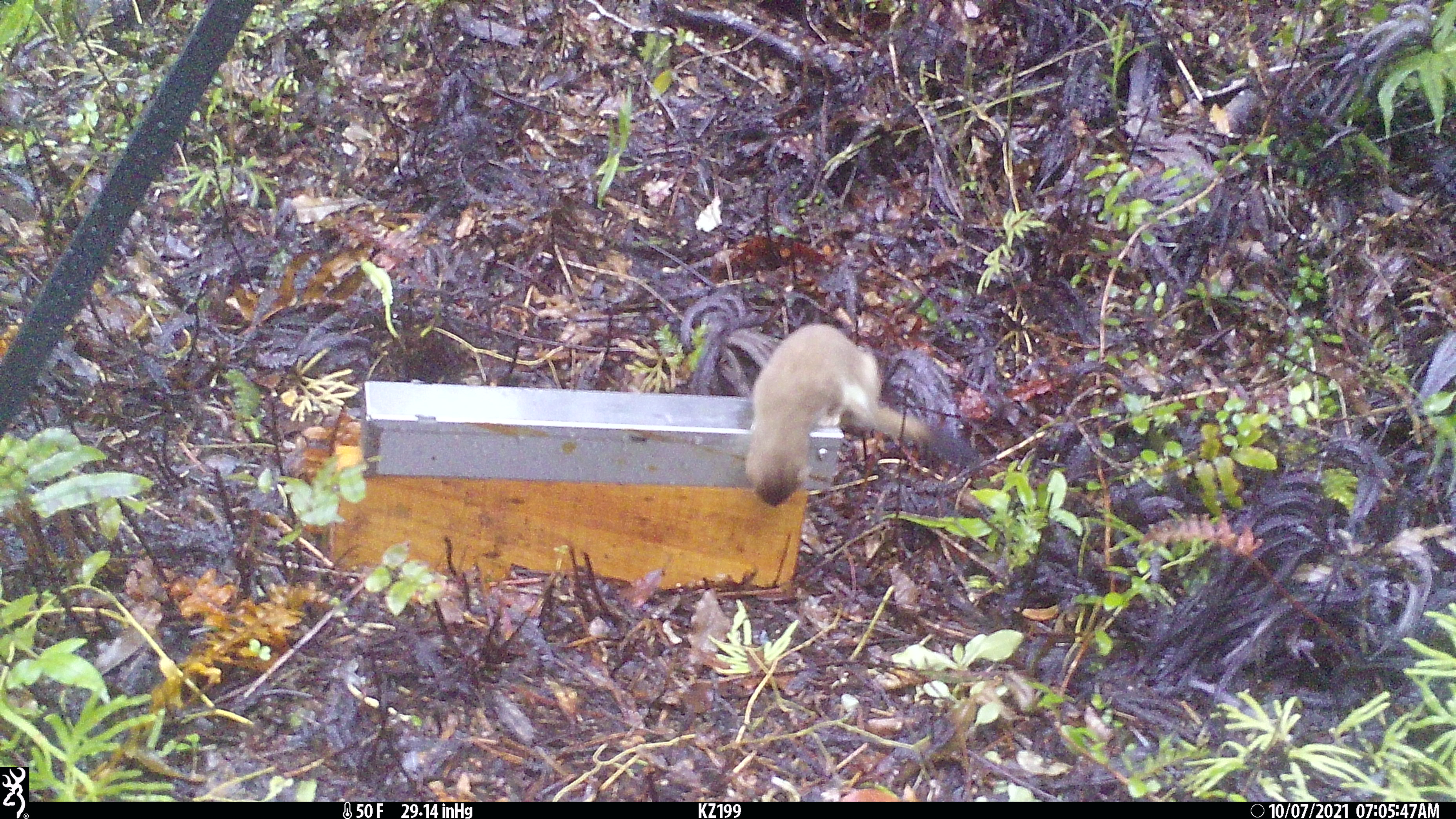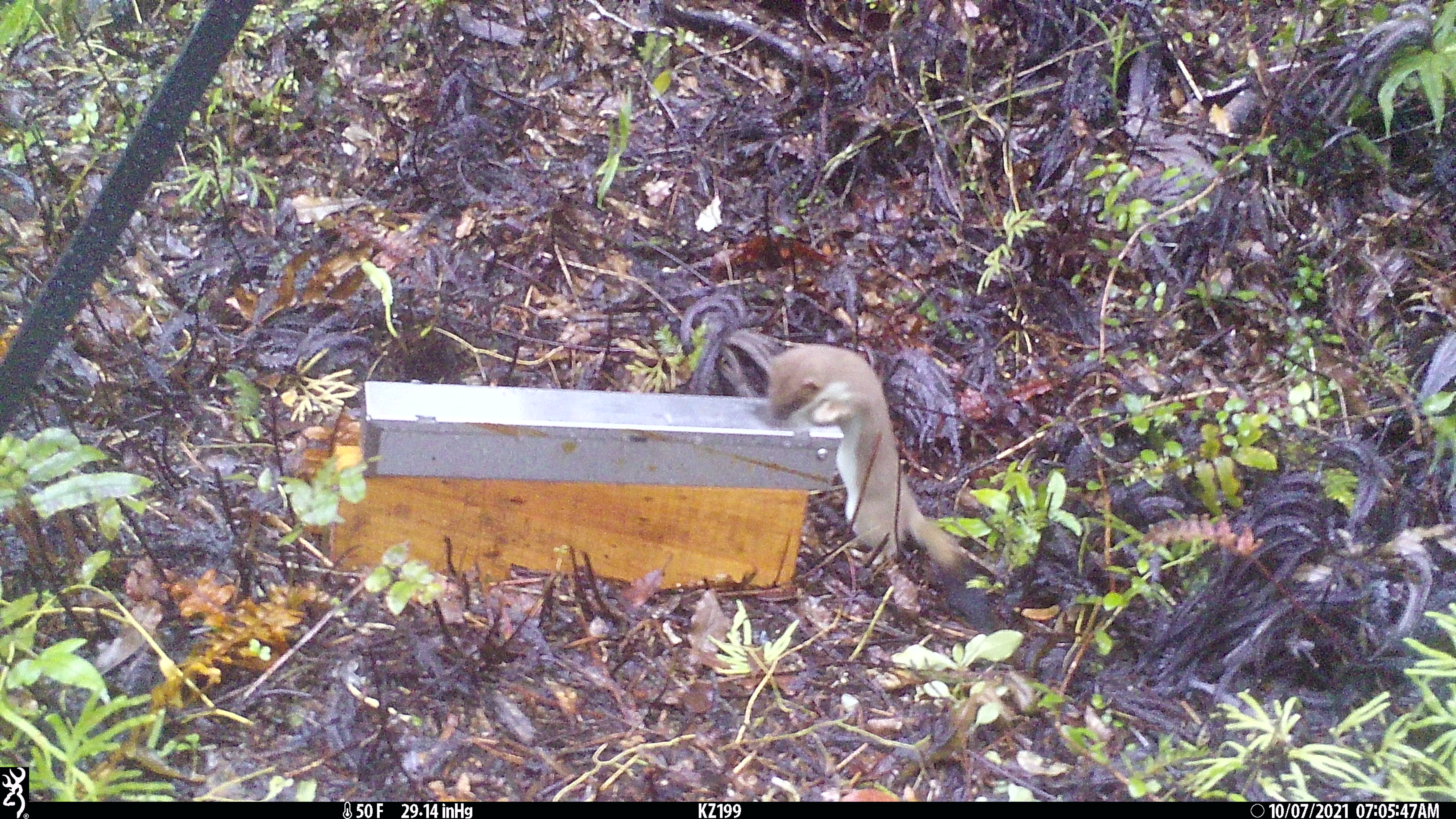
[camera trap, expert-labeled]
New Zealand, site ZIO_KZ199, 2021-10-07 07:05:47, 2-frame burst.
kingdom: Animalia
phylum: Chordata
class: Mammalia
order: Carnivora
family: Mustelidae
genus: Mustela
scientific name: Mustela erminea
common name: stoat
Stoat (Mustela erminea).